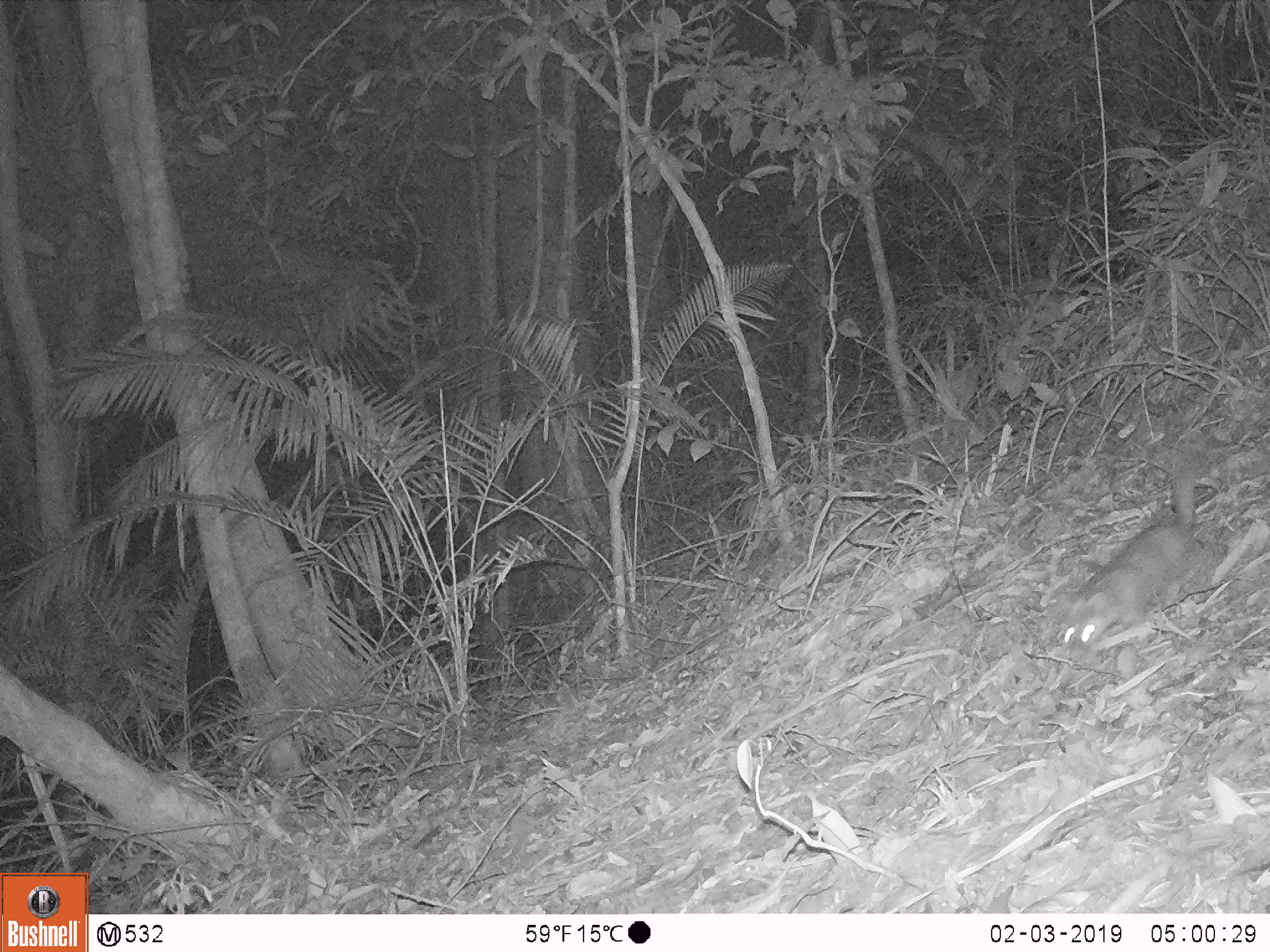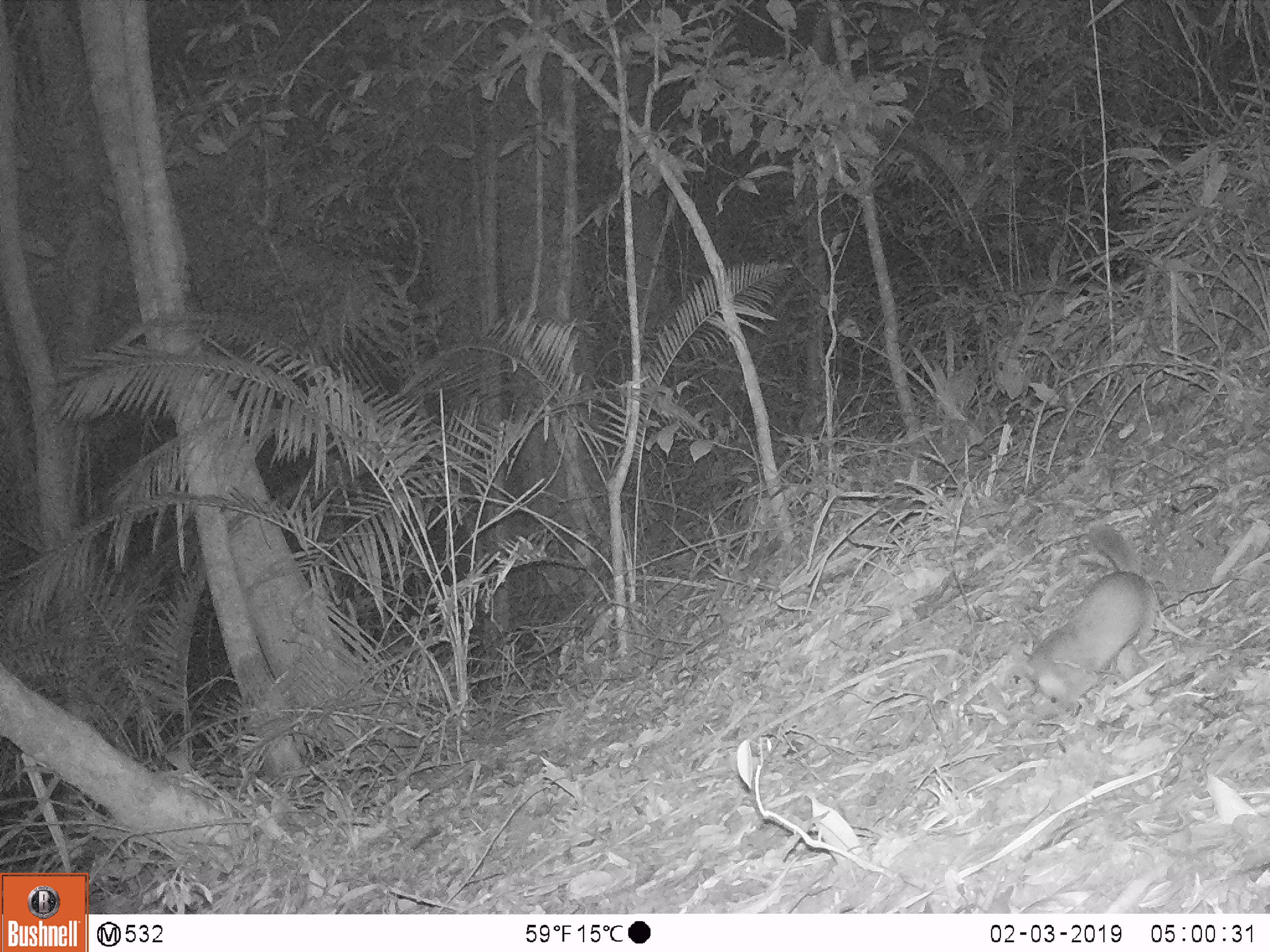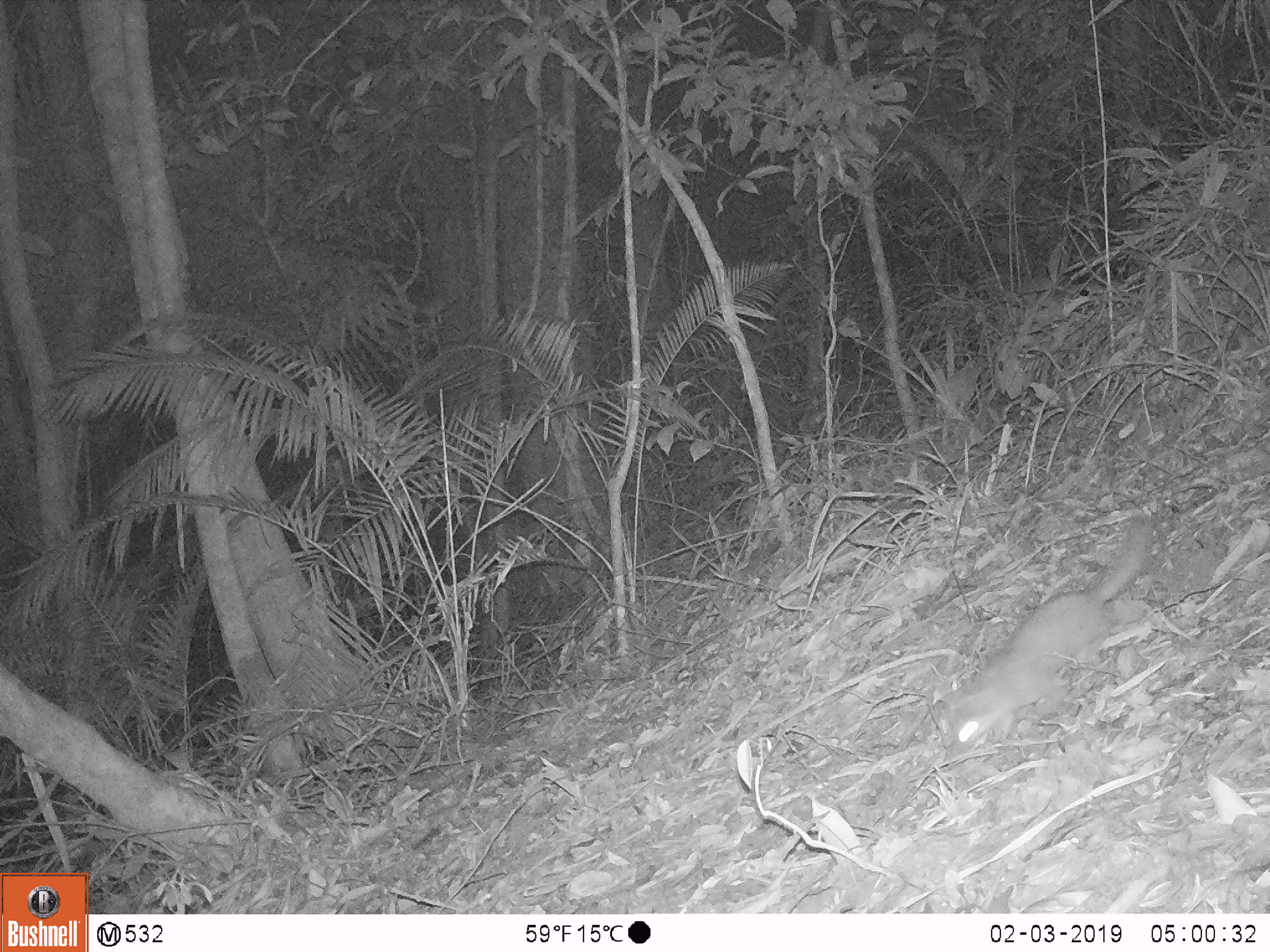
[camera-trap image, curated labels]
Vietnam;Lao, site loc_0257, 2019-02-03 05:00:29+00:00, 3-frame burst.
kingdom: Animalia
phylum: Chordata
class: Mammalia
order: Carnivora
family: Mustelidae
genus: Melogale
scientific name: Melogale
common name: ferret badger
Ferret badger (Melogale). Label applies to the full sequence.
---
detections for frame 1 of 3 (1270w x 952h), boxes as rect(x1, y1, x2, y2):
ferret badger: rect(1061, 449, 1204, 662)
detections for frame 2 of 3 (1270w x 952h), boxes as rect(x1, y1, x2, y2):
ferret badger: rect(1022, 523, 1161, 703)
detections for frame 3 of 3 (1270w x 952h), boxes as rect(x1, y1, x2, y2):
ferret badger: rect(931, 514, 1156, 758)